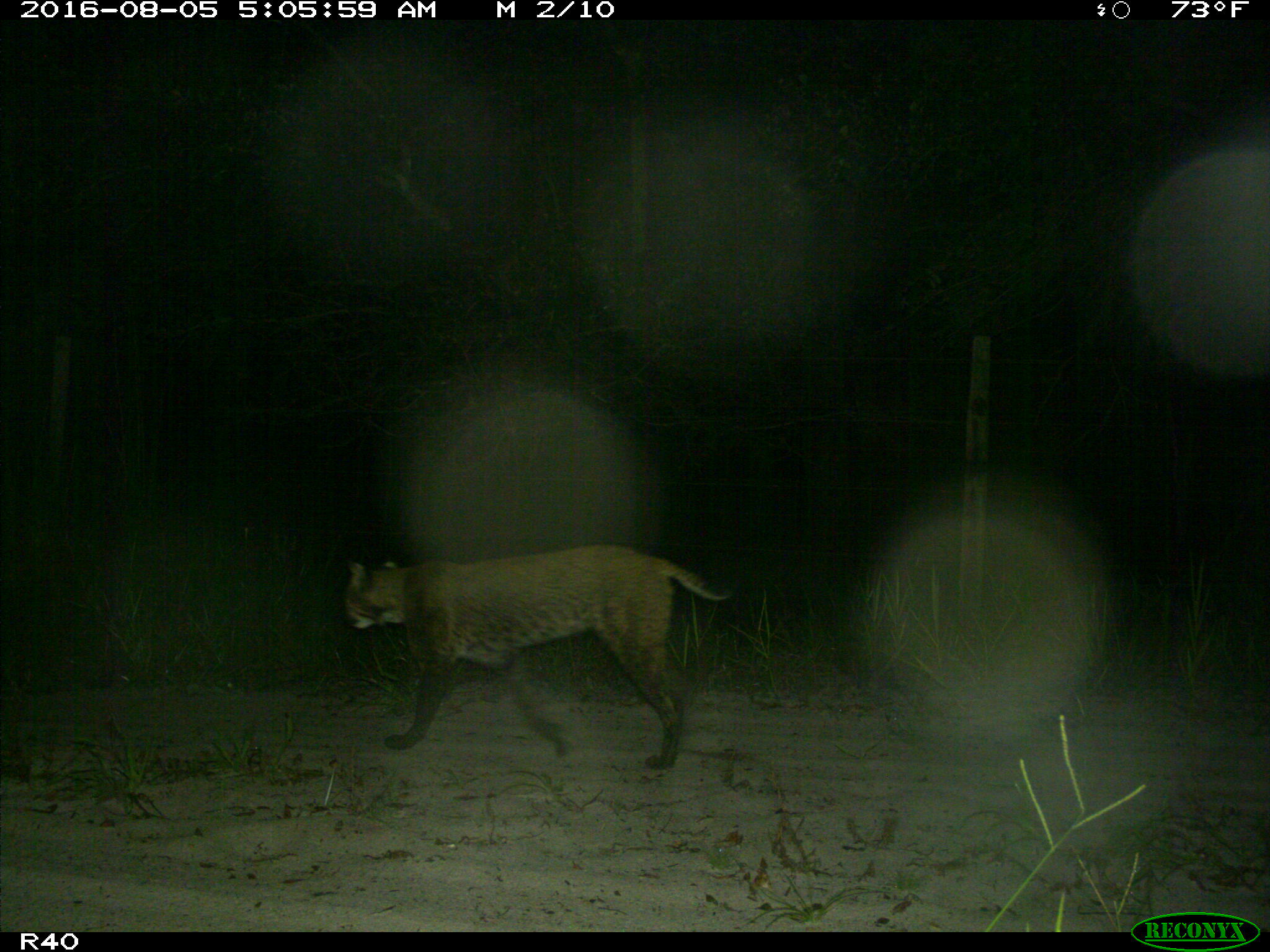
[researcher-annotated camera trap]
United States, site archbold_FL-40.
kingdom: Animalia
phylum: Chordata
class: Mammalia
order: Carnivora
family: Felidae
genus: Lynx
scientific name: Lynx rufus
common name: bobcat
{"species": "Lynx rufus (bobcat)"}